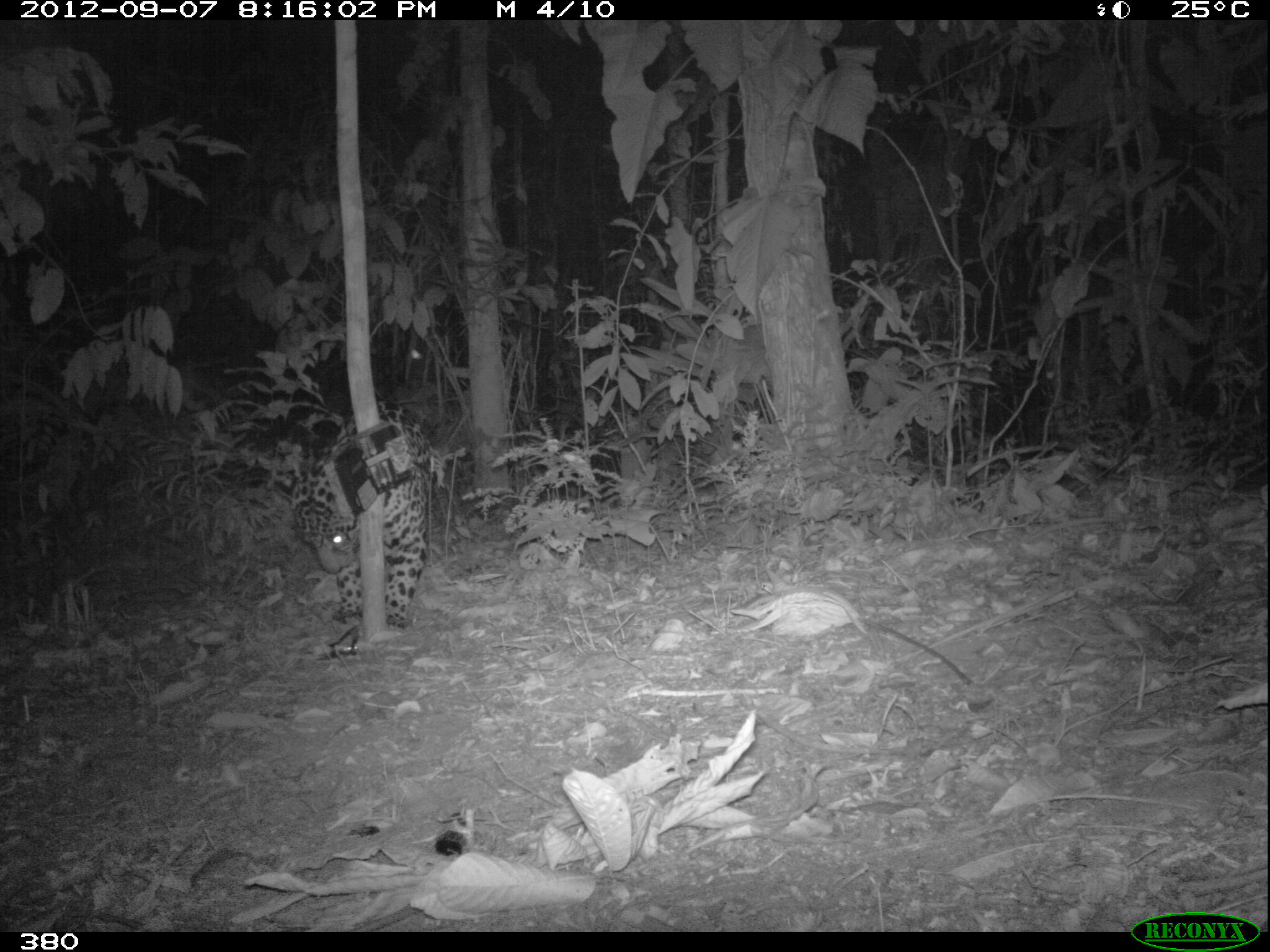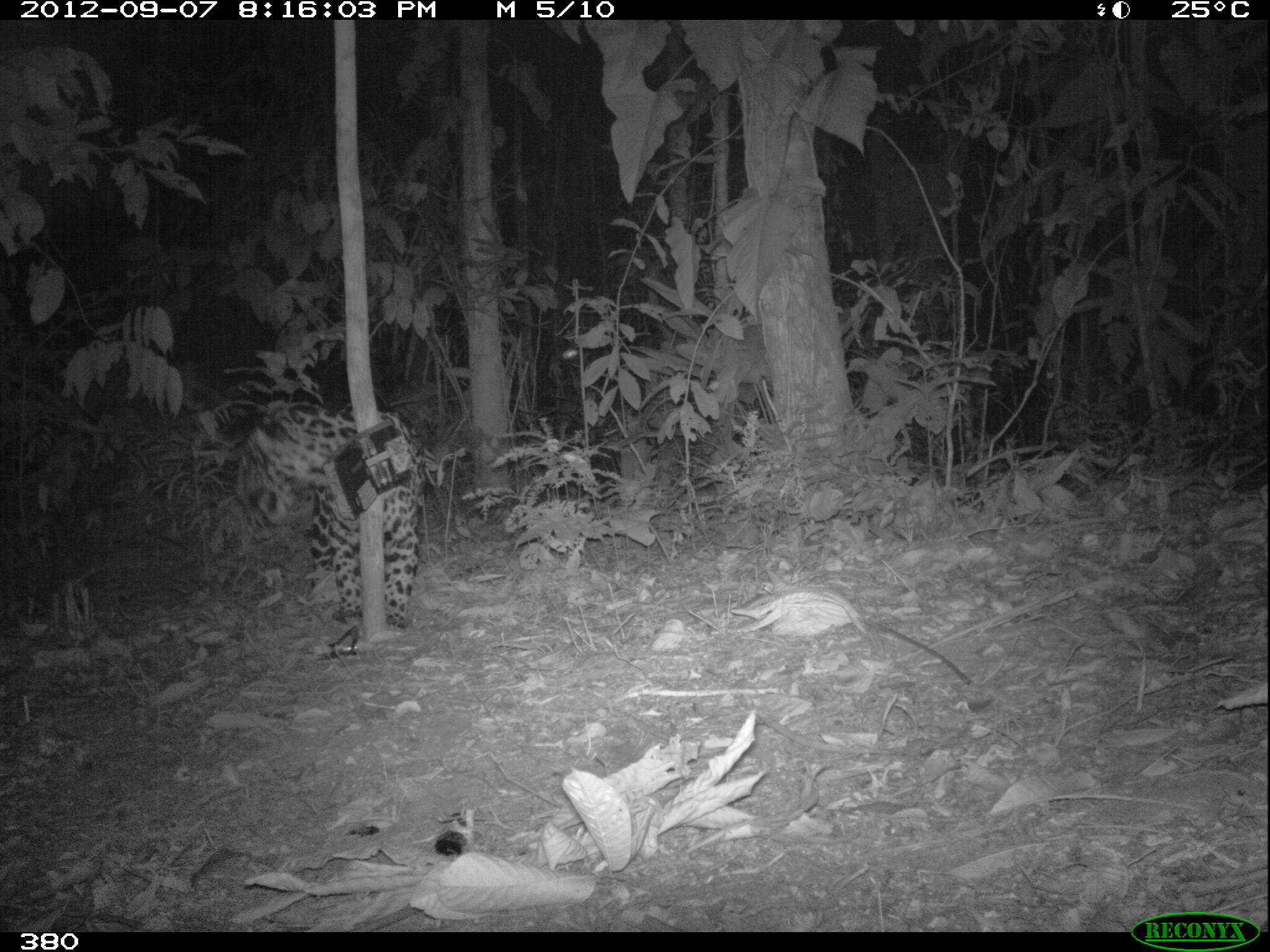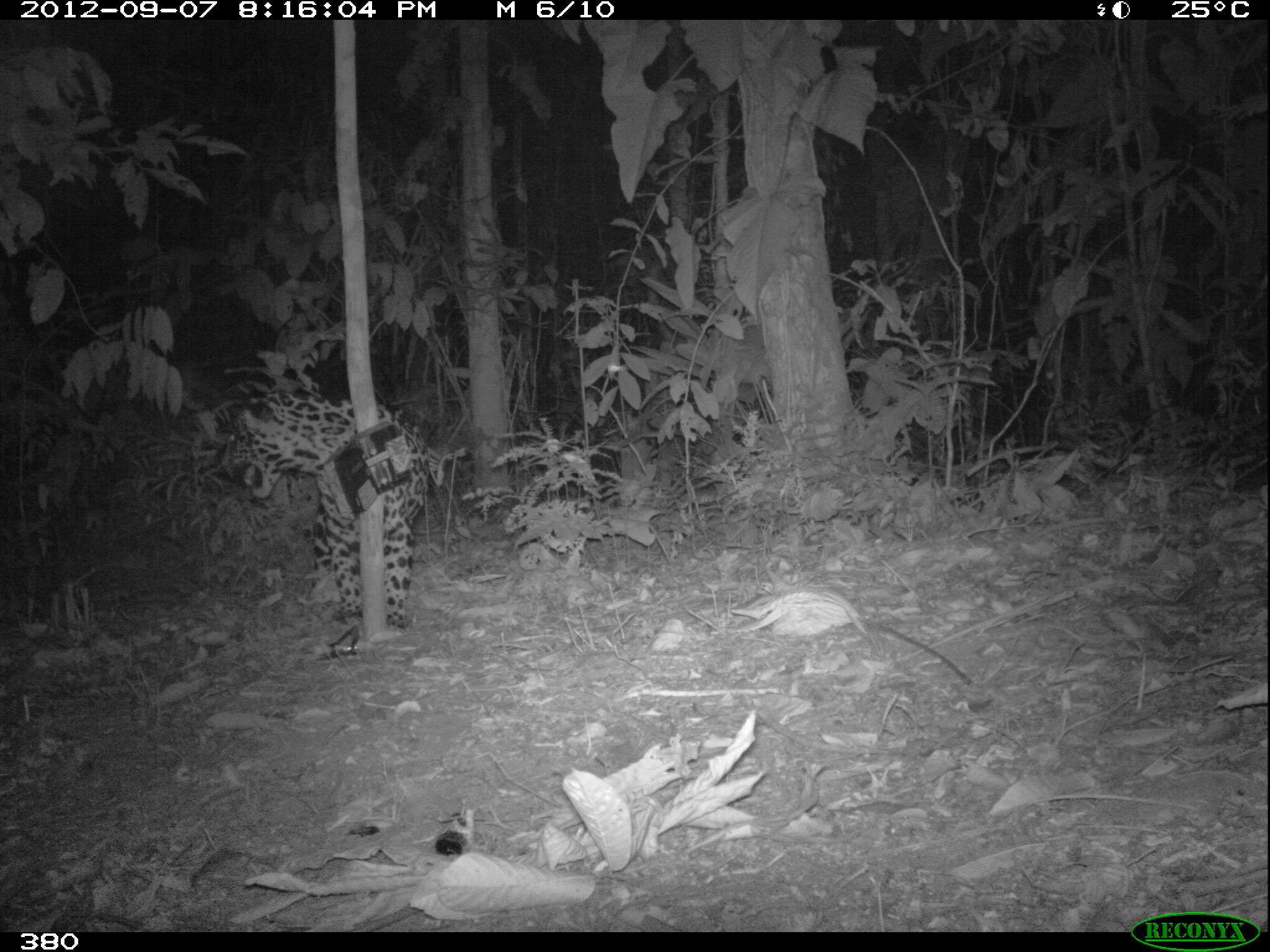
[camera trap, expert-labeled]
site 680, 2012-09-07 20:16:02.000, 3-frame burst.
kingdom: Animalia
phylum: Chordata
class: Mammalia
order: Carnivora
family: Felidae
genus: Panthera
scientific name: Panthera onca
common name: jaguar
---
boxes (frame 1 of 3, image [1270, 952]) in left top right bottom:
panthera onca: 217 397 430 628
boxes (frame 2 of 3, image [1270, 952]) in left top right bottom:
panthera onca: 226 400 430 632